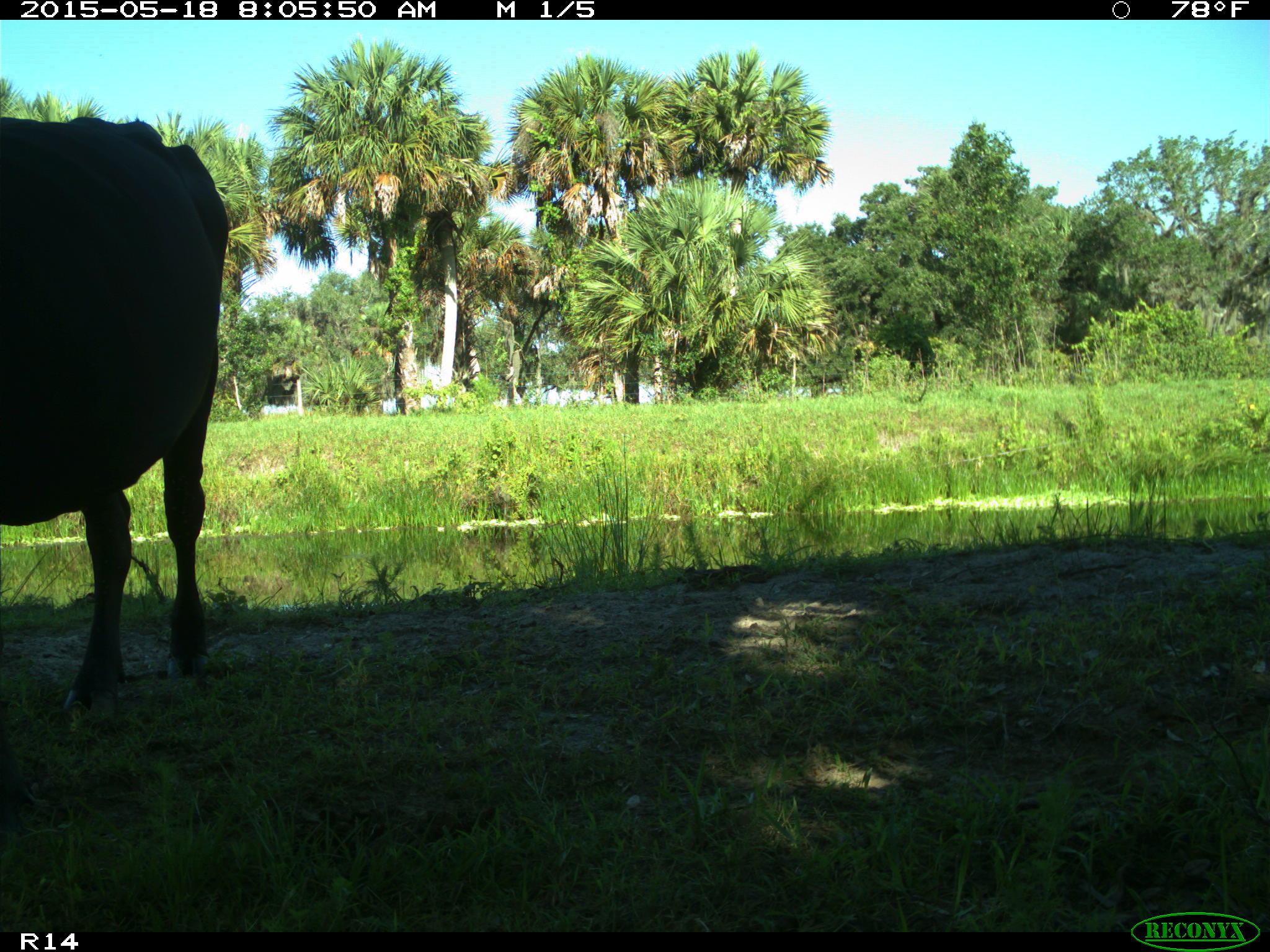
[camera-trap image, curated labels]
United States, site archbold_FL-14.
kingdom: Animalia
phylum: Chordata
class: Mammalia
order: Artiodactyla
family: Bovidae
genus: Bos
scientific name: Bos taurus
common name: domestic cow